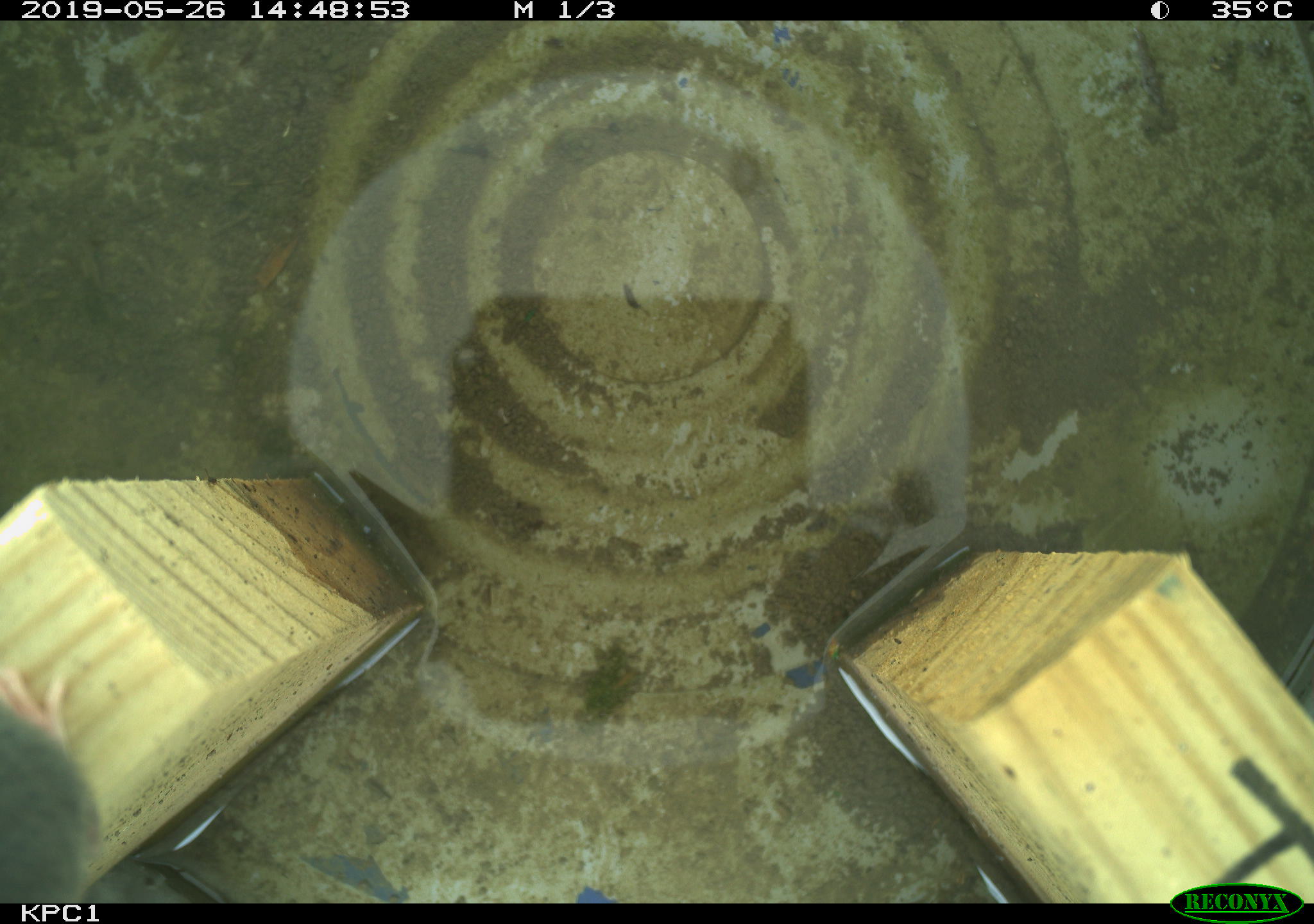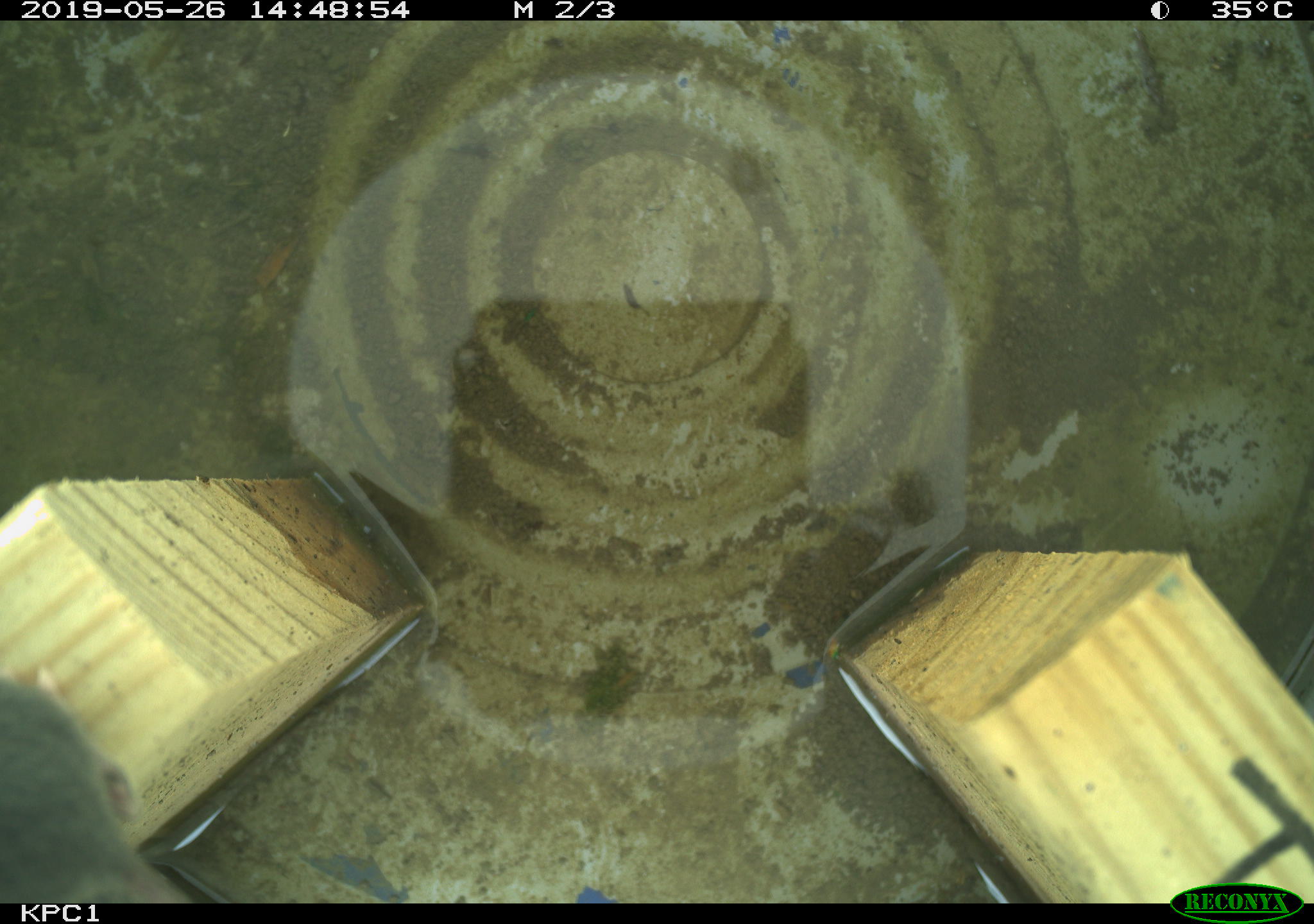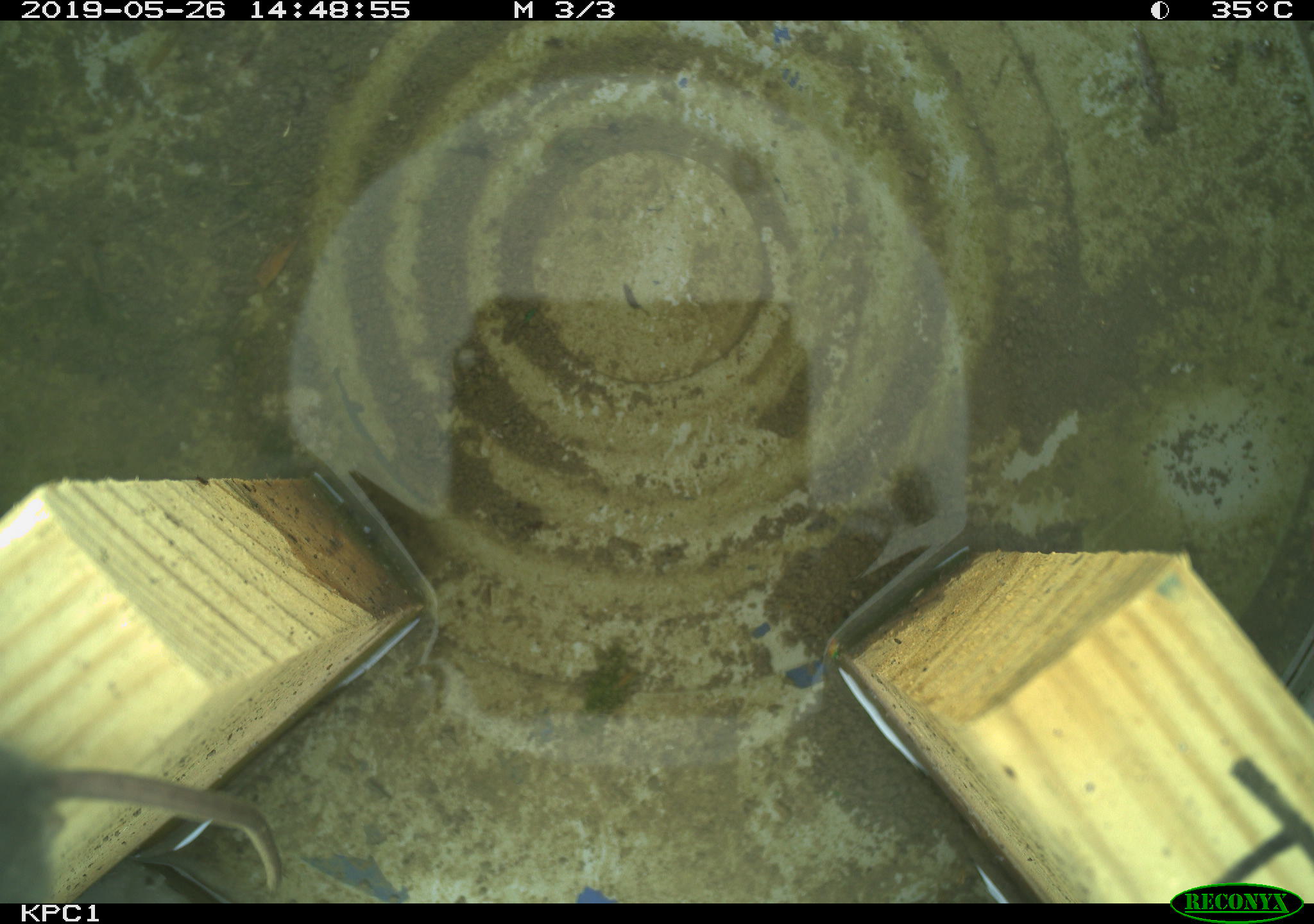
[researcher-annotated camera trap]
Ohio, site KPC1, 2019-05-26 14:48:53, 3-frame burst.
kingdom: Animalia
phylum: Chordata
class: Mammalia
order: Rodentia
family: Cricetidae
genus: Peromyscus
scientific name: Peromyscus leucopus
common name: white-footed mouse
White-footed mouse (Peromyscus leucopus).